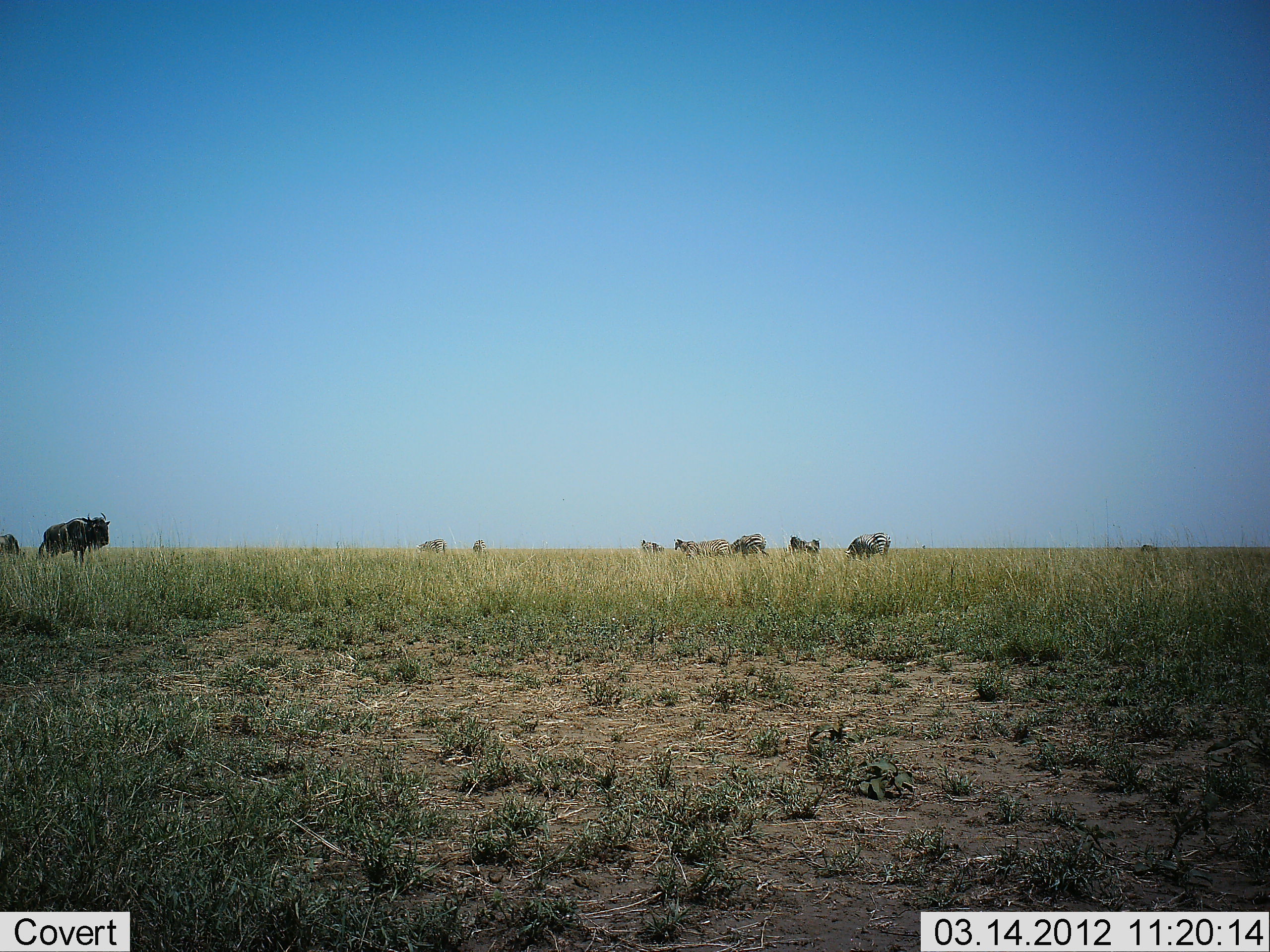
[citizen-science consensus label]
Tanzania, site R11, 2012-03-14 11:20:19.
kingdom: Animalia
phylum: Chordata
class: Mammalia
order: Artiodactyla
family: Bovidae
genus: Connochaetes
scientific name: Connochaetes taurinus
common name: blue wildebeest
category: wildebeest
Wildebeest (blue wildebeest) (Connochaetes taurinus), count 9. Behavior (volunteer vote fractions): standing 82%, resting 6%, moving 6%, interacting 0%. Young present (vote fraction): 0%. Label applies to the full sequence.